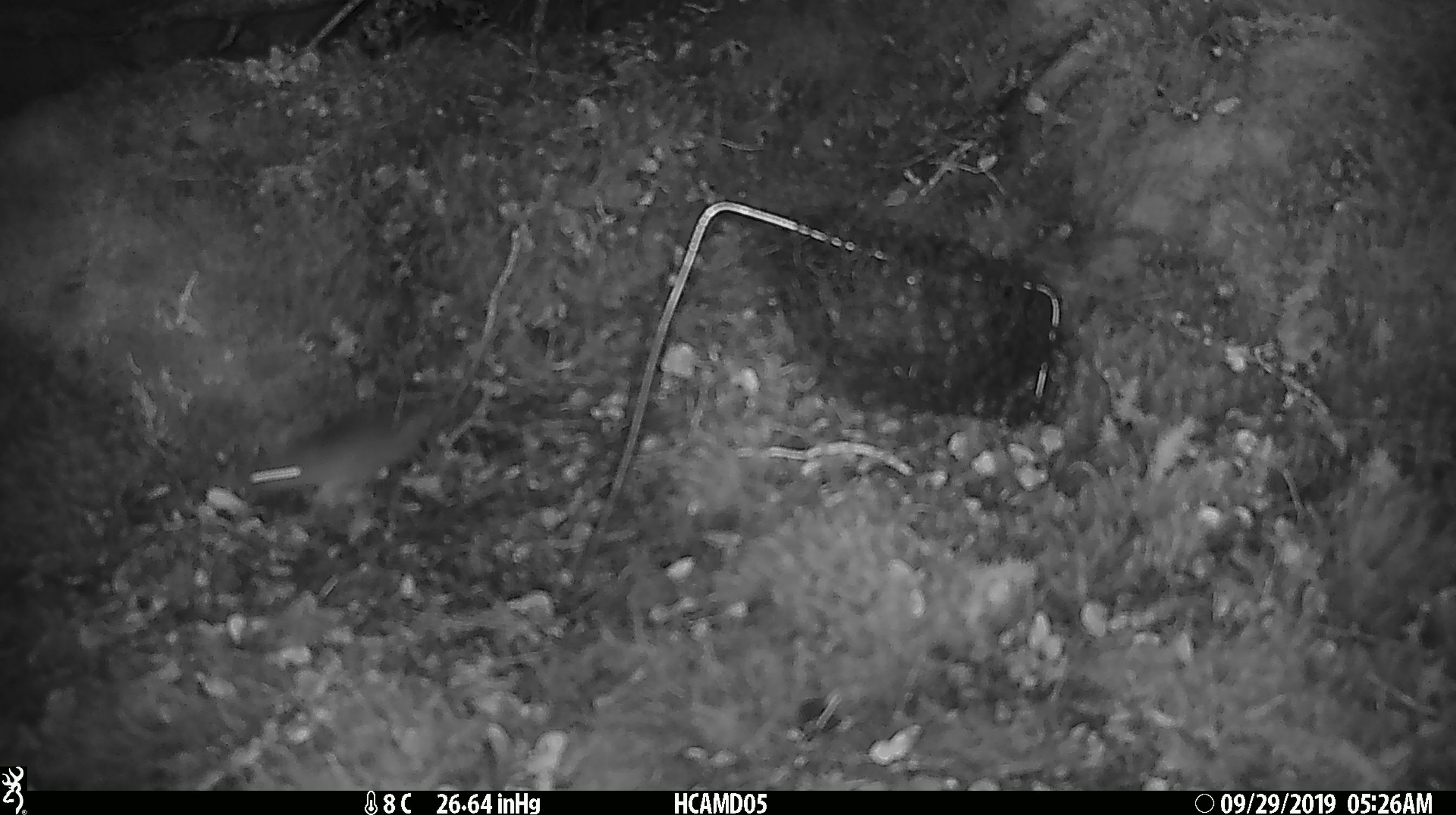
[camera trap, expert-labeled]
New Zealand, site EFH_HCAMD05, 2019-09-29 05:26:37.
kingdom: Animalia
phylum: Chordata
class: Mammalia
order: Rodentia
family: Muridae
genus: Mus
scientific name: Mus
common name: mouse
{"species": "mouse (Mus)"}